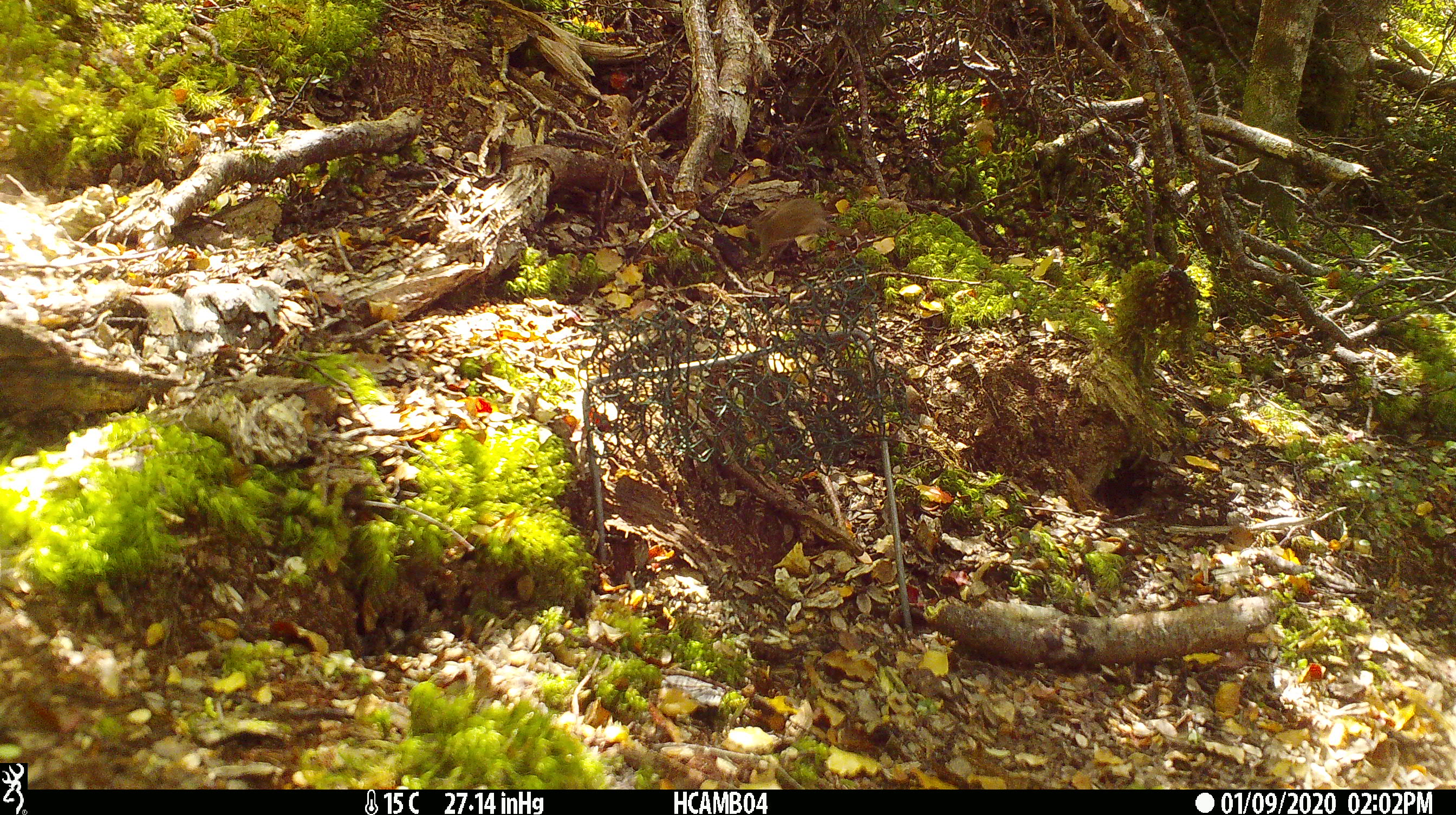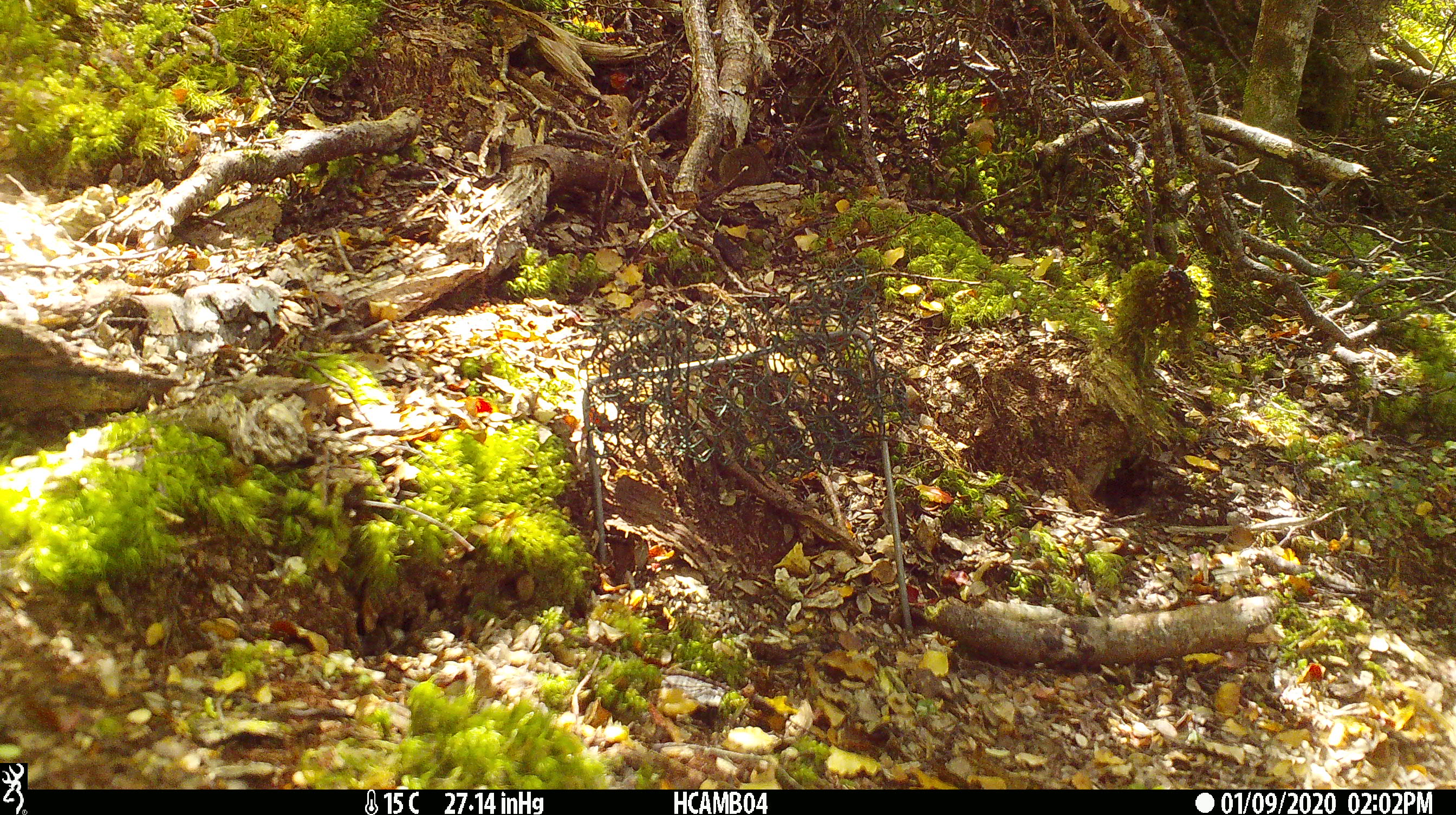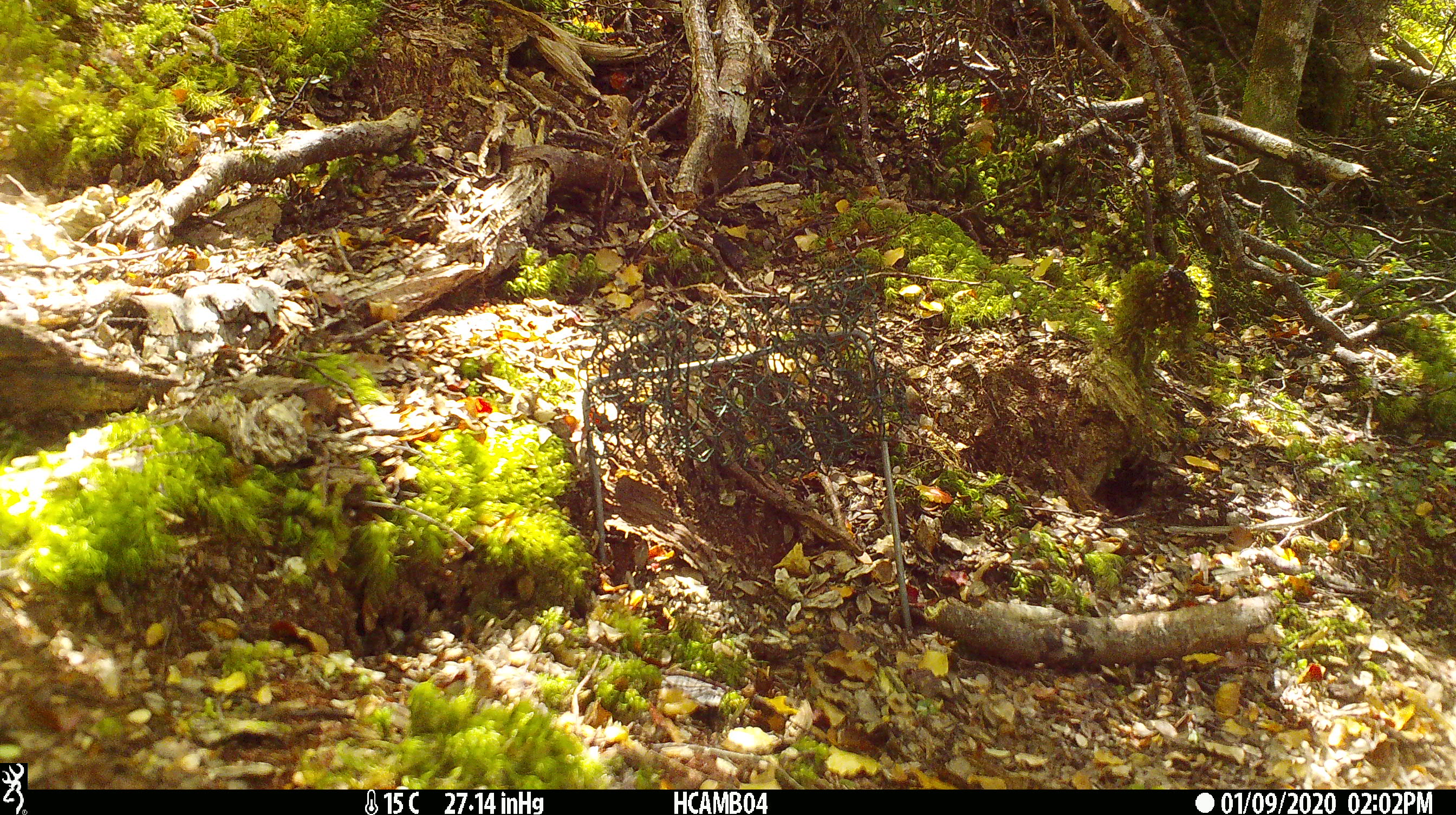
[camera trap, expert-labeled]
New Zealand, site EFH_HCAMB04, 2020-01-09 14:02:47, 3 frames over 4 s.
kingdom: Animalia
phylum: Chordata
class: Mammalia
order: Rodentia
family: Muridae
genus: Mus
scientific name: Mus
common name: mouse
Mouse (Mus).